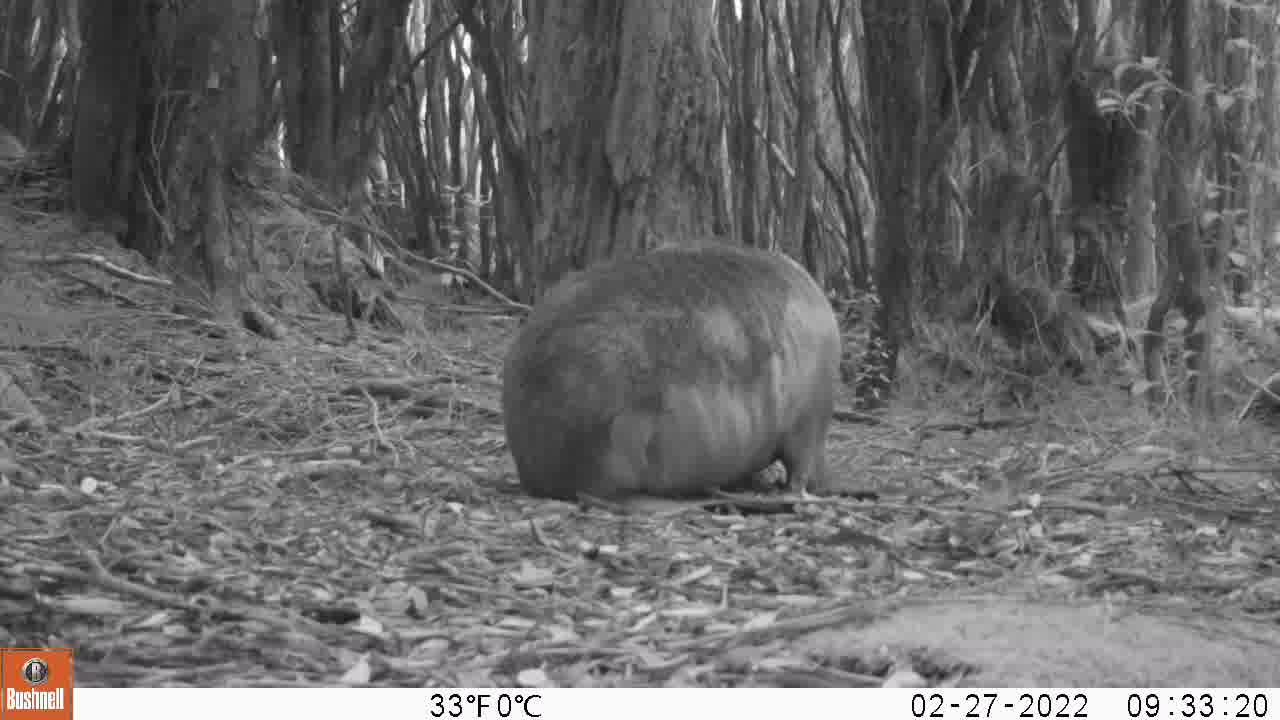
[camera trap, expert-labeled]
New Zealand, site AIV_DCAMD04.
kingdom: Animalia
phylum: Chordata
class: Mammalia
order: Carnivora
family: Otariidae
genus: Phocarctos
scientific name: Phocarctos hookeri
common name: new zealand sea lion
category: sealion